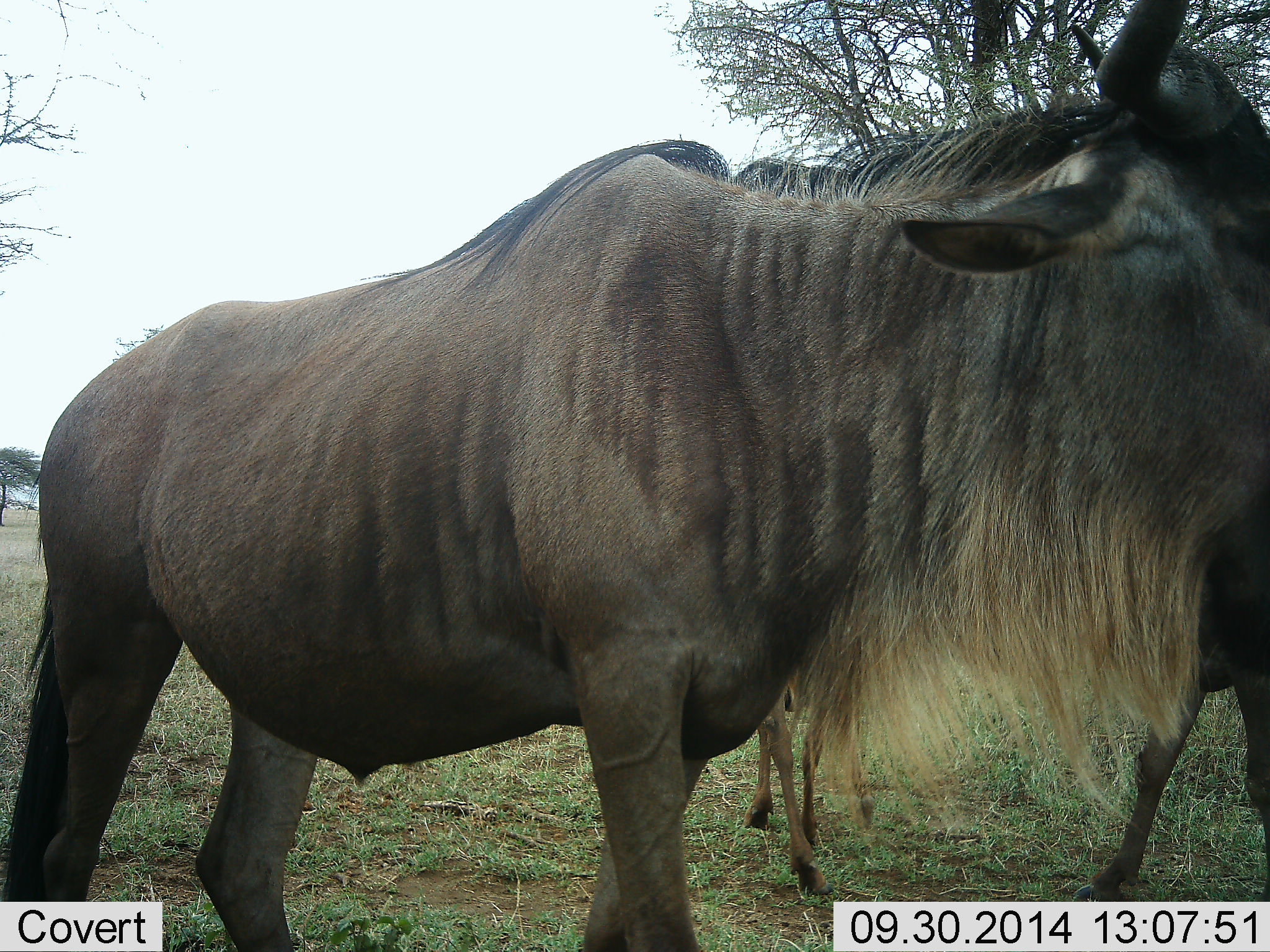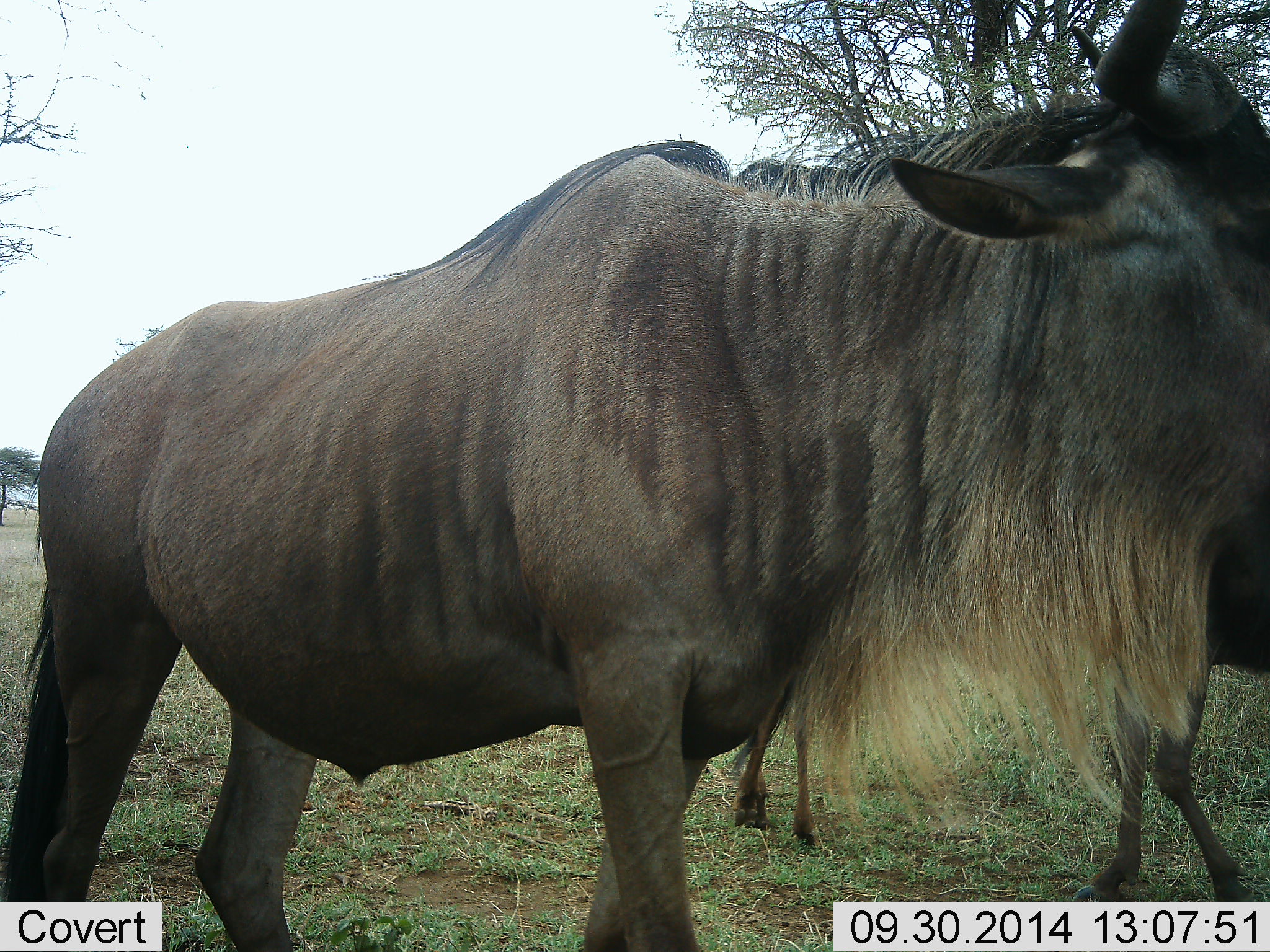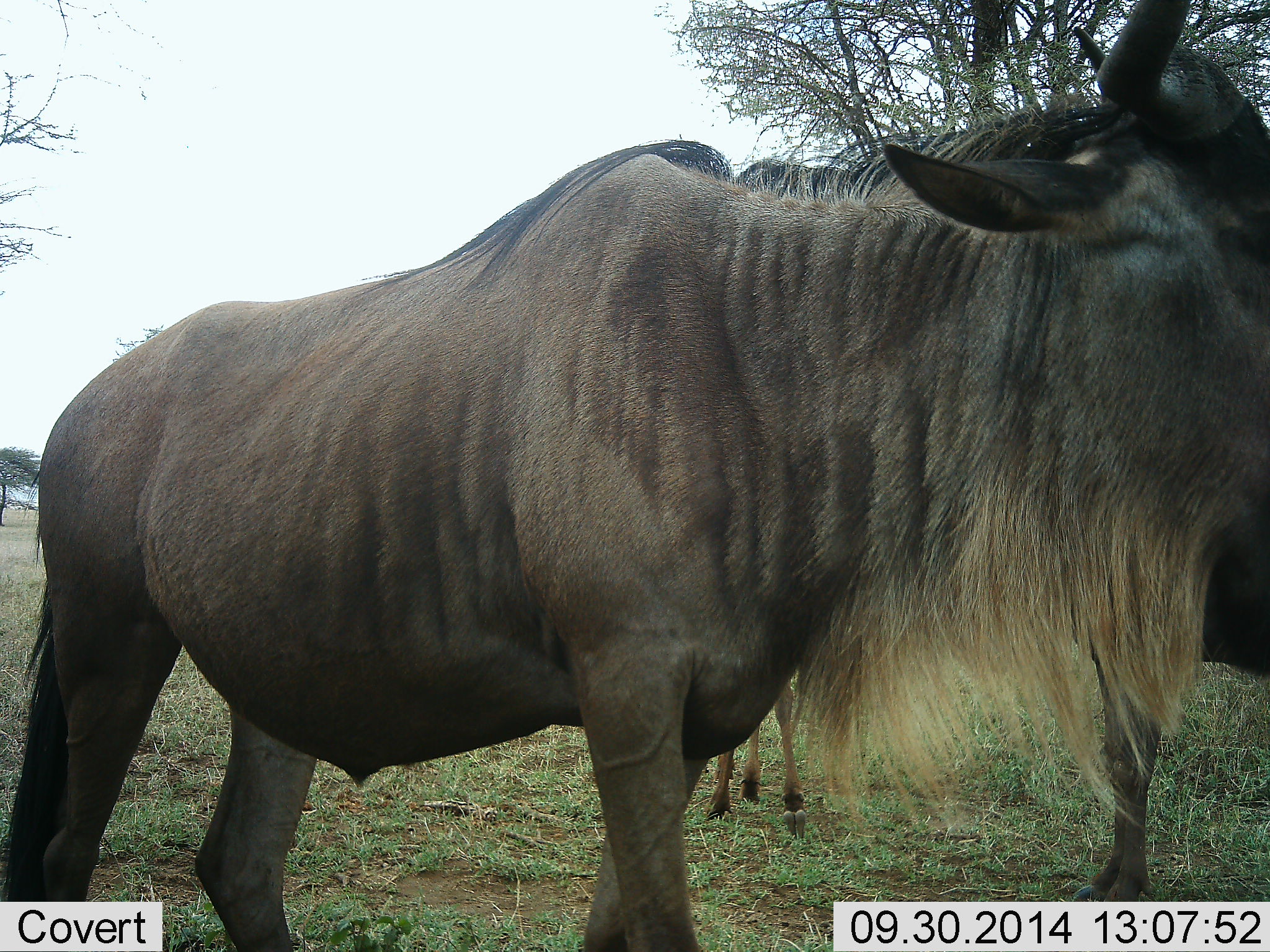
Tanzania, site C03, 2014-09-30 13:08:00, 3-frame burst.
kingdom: Animalia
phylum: Chordata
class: Mammalia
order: Artiodactyla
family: Bovidae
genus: Connochaetes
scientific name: Connochaetes taurinus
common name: blue wildebeest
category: wildebeest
Wildebeest (blue wildebeest) (Connochaetes taurinus), count 2. Behavior (volunteer vote fractions): standing 60%, resting 0%, moving 80%, interacting 10%. Young present (vote fraction): 30%. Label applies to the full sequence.